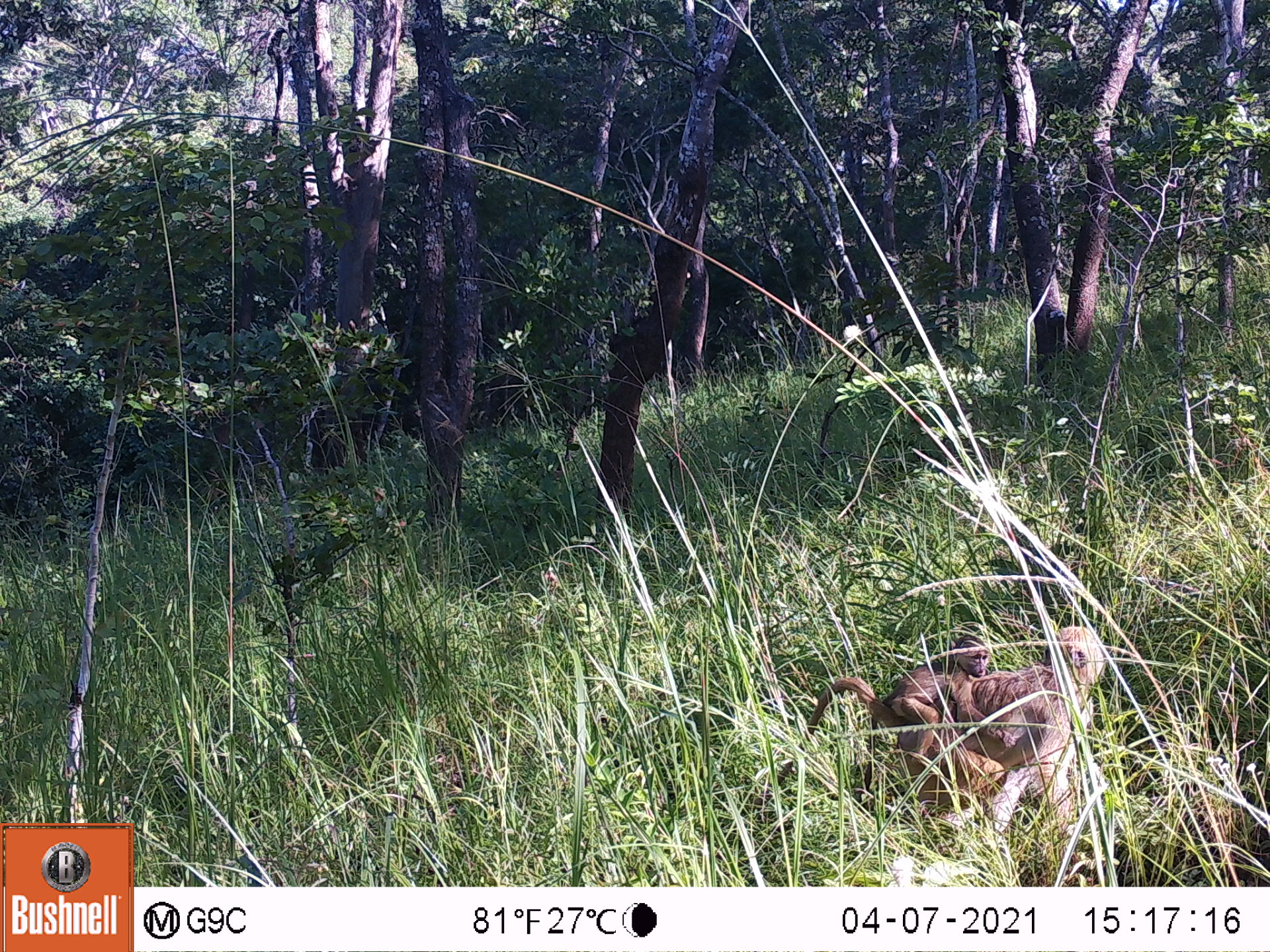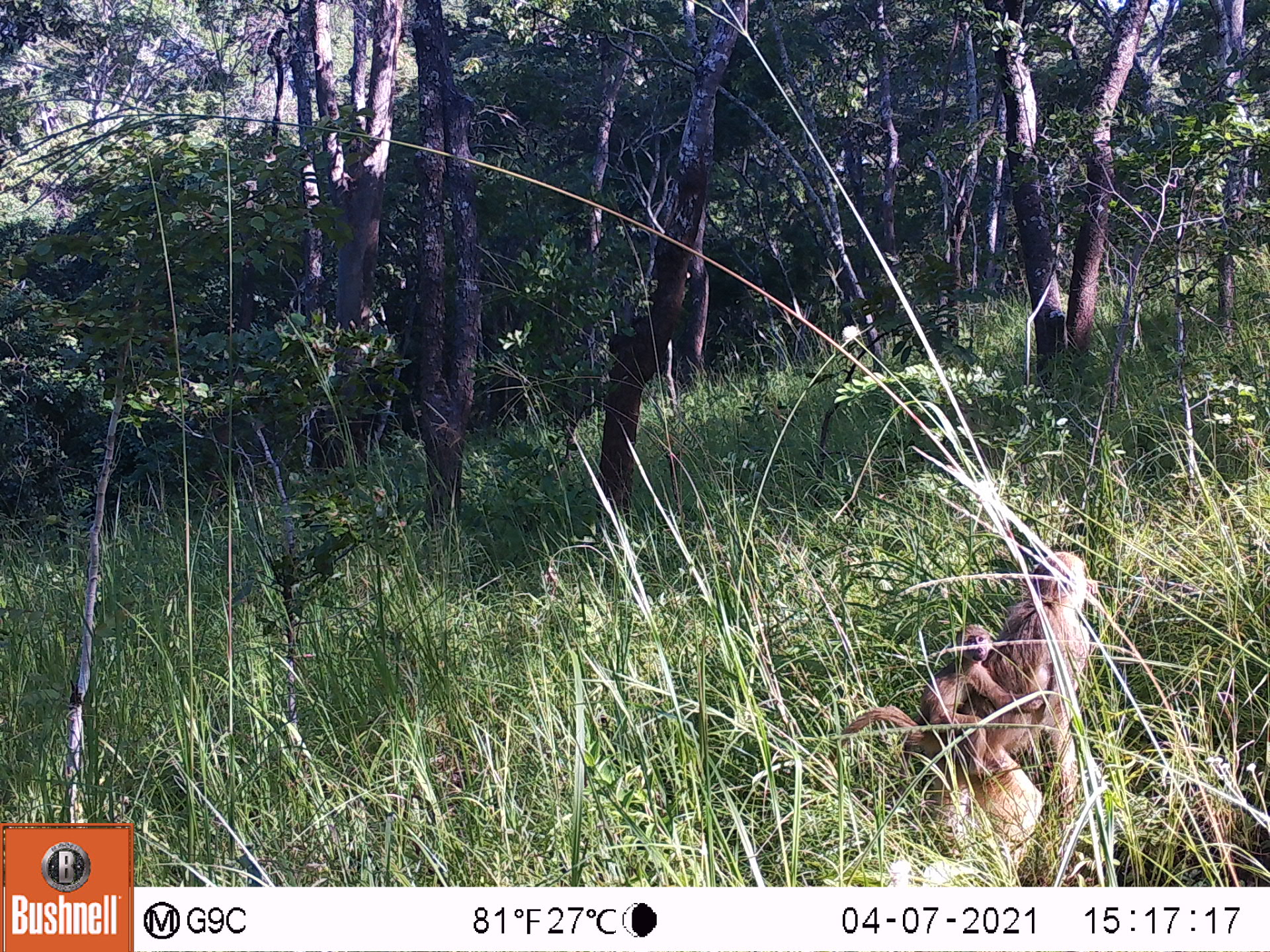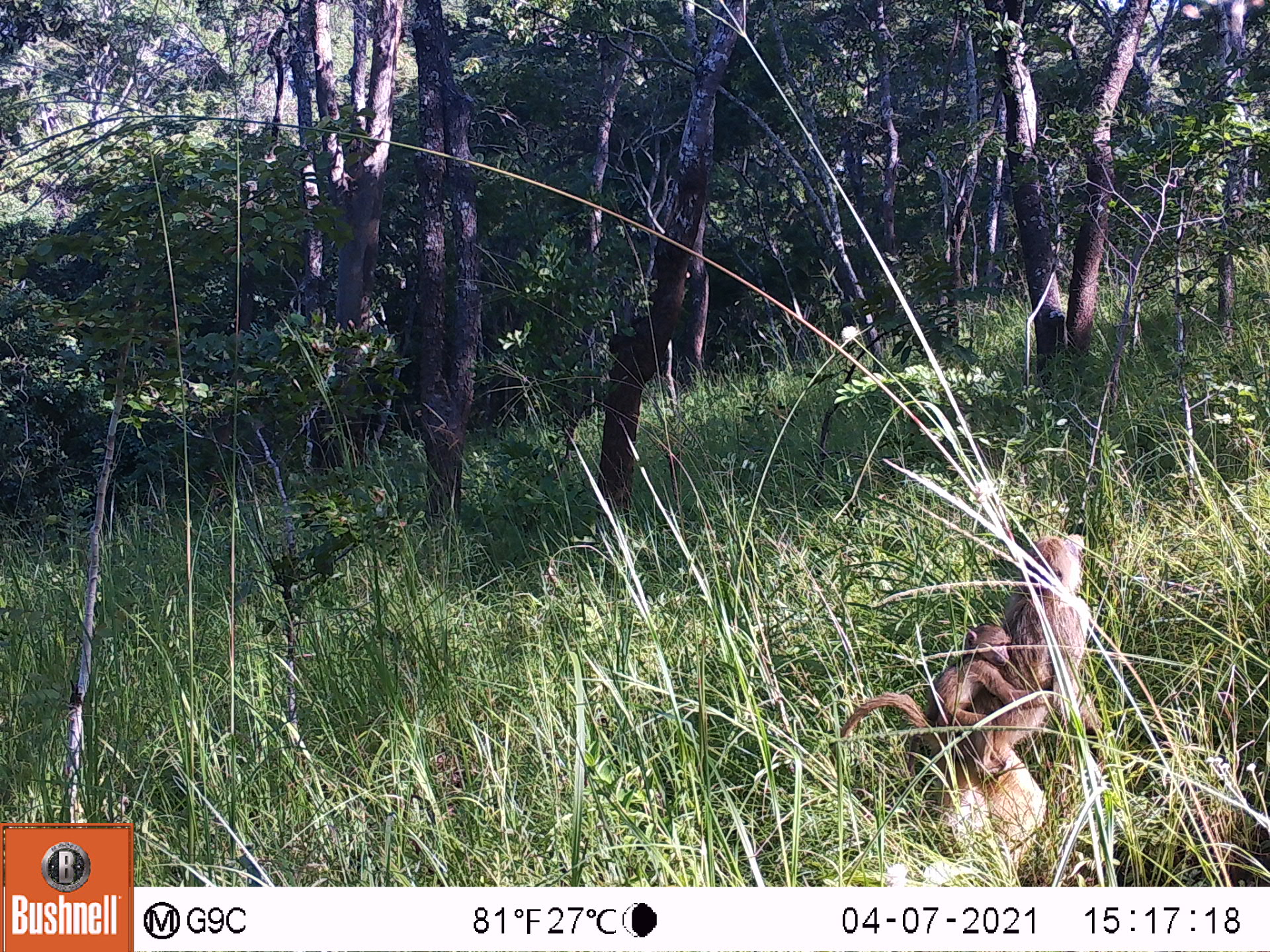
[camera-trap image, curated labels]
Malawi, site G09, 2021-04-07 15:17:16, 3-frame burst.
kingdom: Animalia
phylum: Chordata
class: Mammalia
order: Primates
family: Cercopithecidae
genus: Papio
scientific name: Papio cynocephalus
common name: yellow baboon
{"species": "yellow baboon (Papio cynocephalus)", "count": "2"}